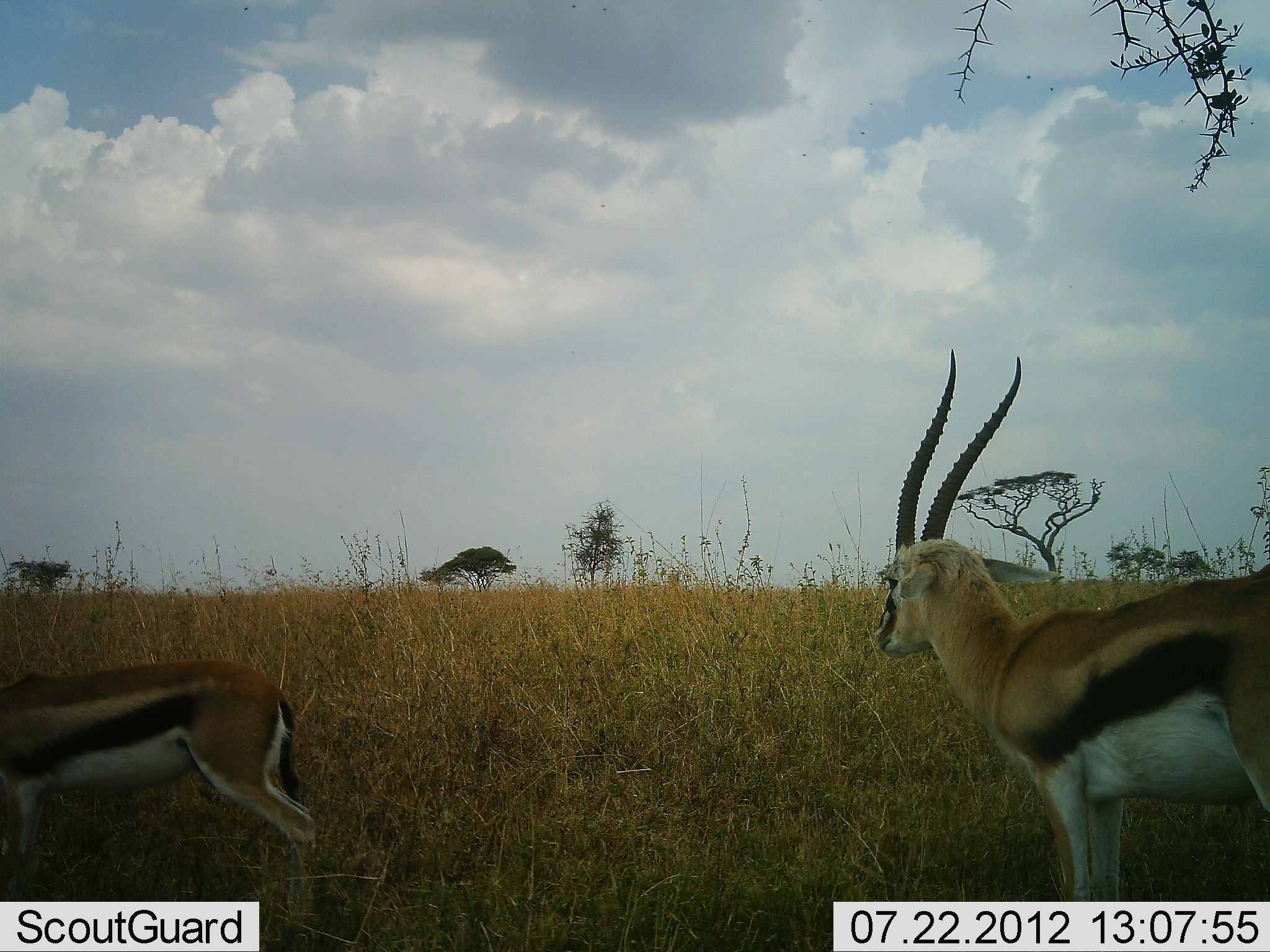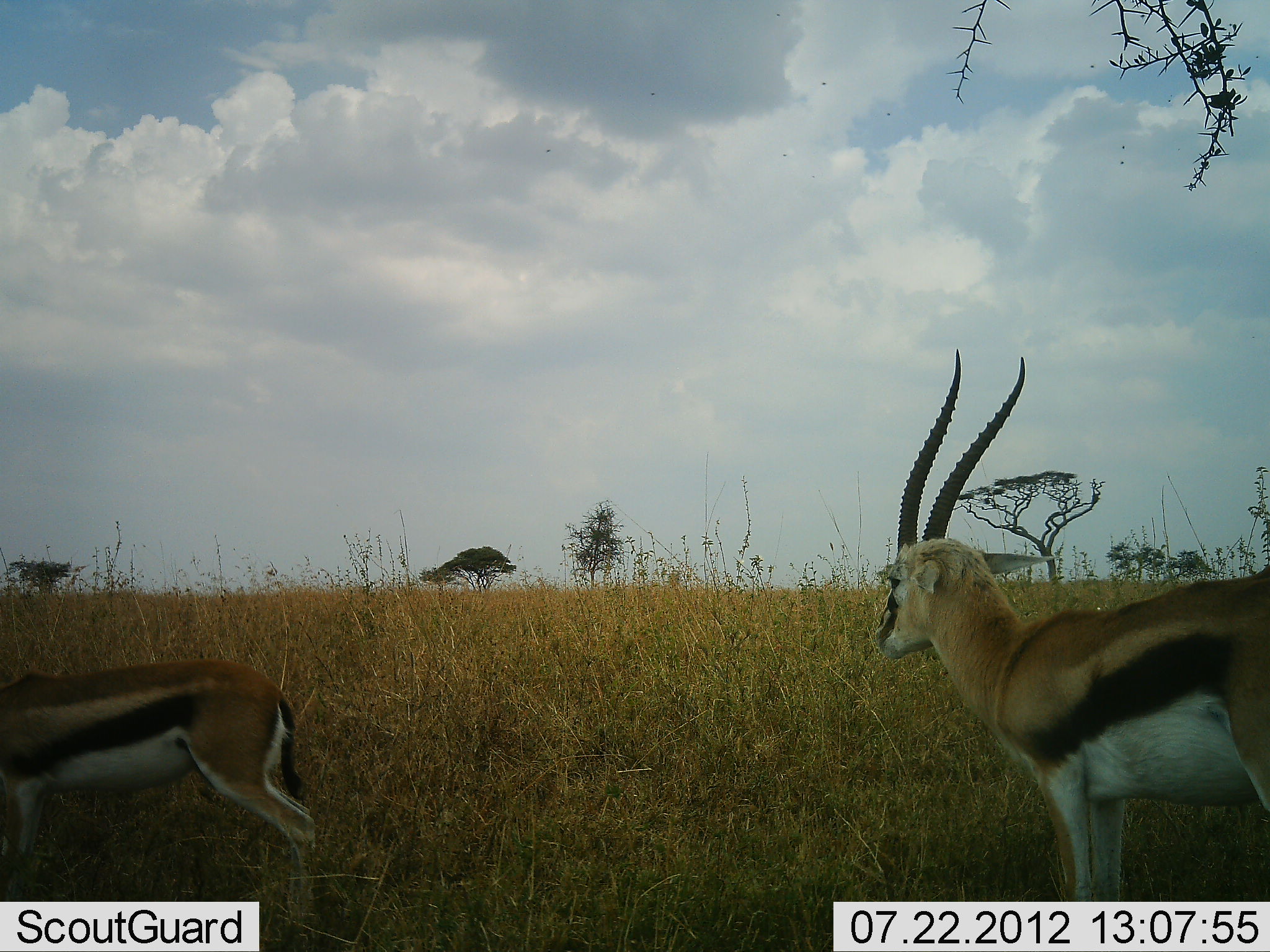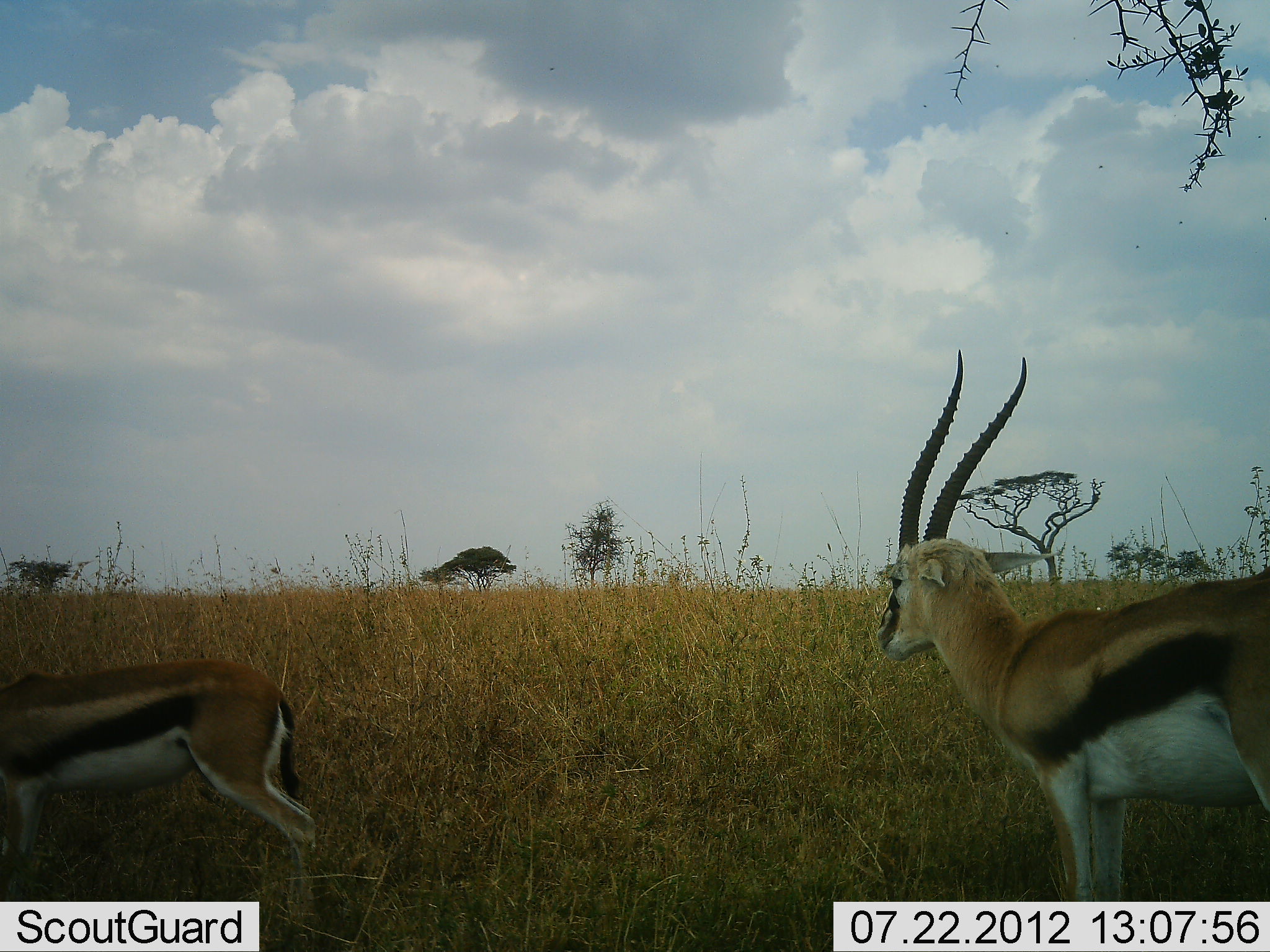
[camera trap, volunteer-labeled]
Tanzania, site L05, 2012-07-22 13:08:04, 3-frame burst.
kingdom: Animalia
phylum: Chordata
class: Mammalia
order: Artiodactyla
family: Bovidae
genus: Eudorcas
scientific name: Eudorcas thomsonii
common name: thomson's gazelle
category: gazellethomsons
Gazellethomsons (thomson's gazelle) (Eudorcas thomsonii), count 2. Behavior (volunteer vote fractions): standing 100%, resting 0%, moving 0%, interacting 0%. Young present (vote fraction): 10%. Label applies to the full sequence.